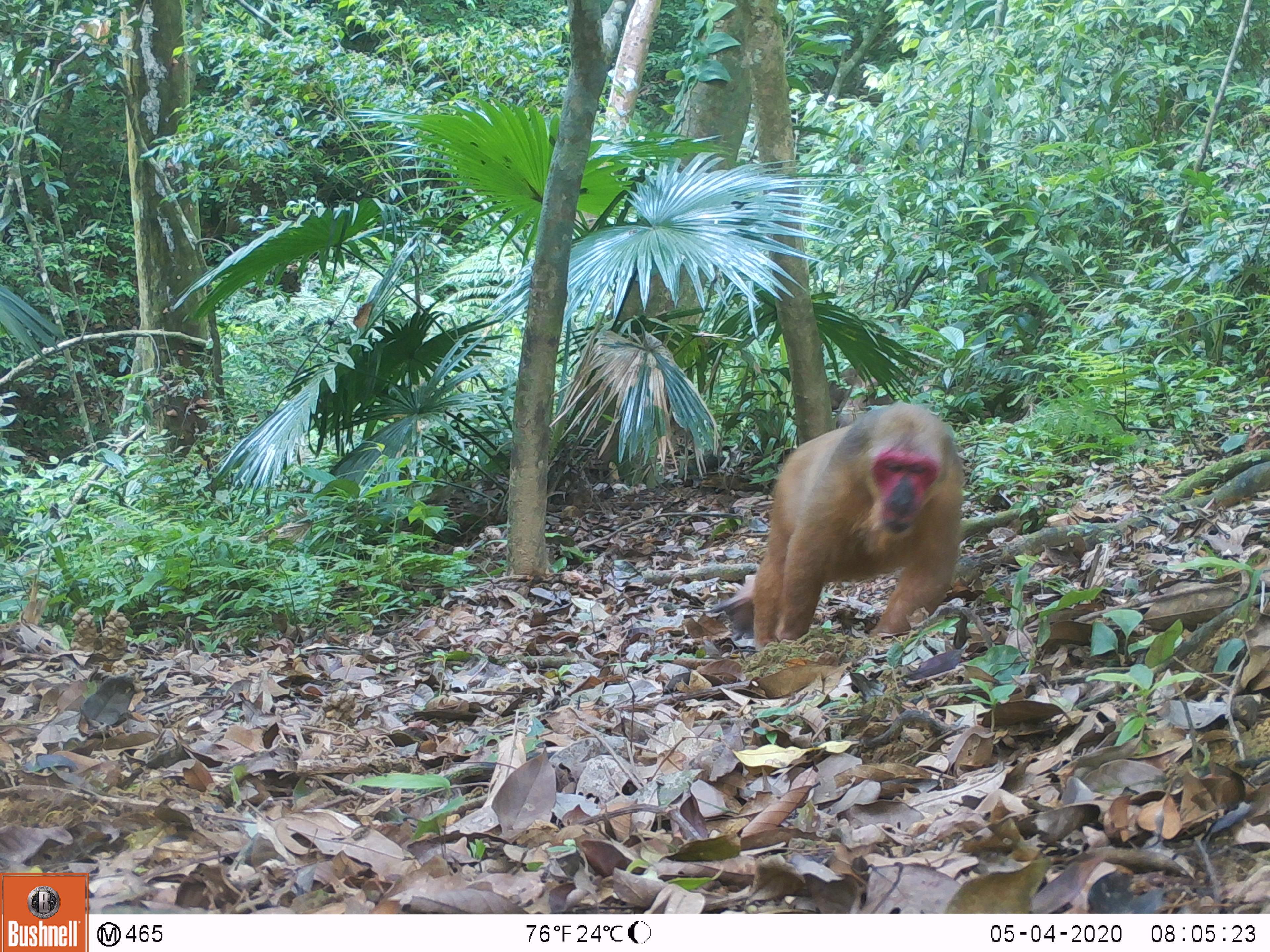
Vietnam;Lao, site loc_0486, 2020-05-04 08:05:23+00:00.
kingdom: Animalia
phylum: Chordata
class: Mammalia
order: Primates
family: Cercopithecidae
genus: Macaca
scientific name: Macaca arctoides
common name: stump-tailed macaque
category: stump tailed macaque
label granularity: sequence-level